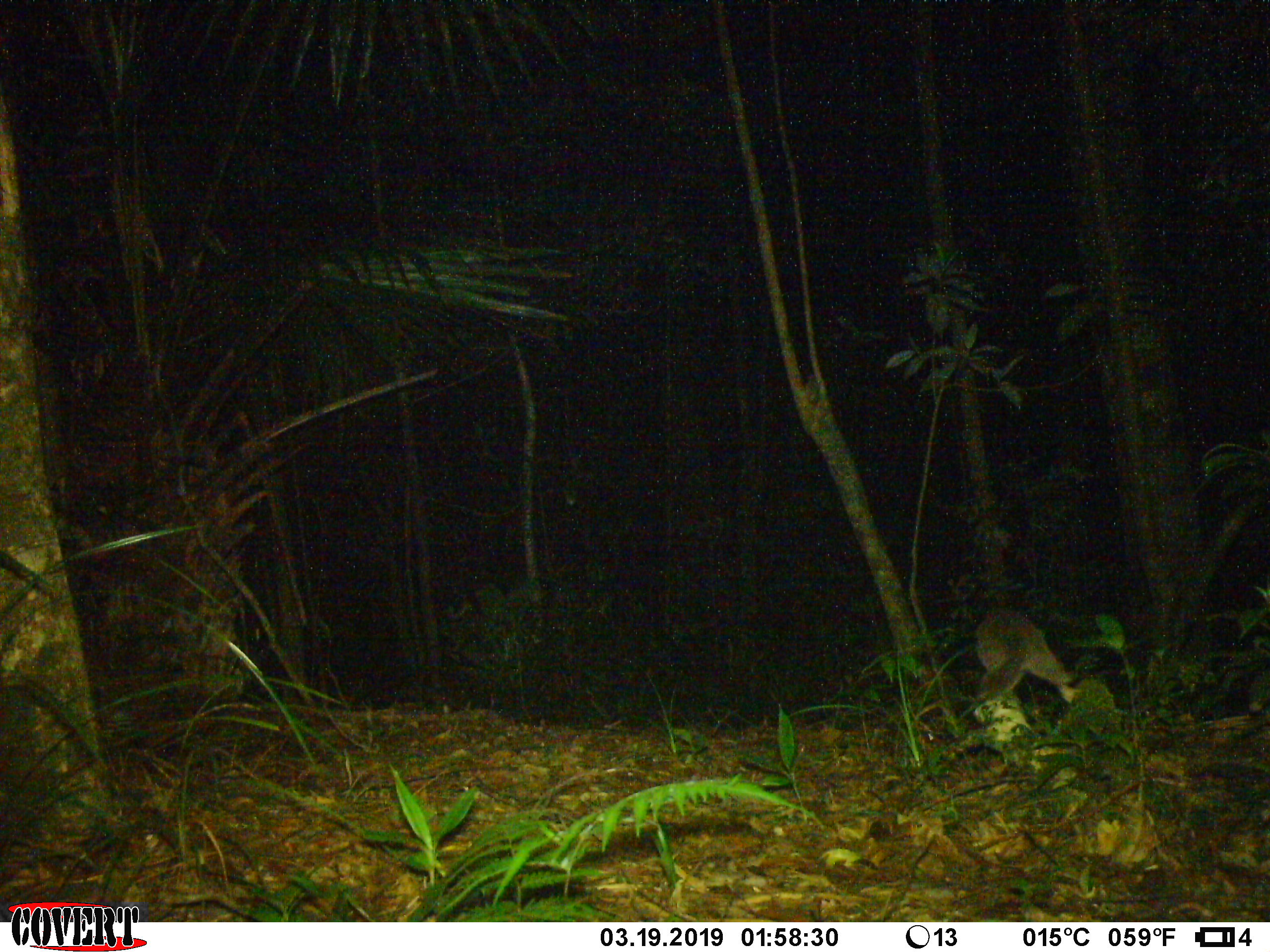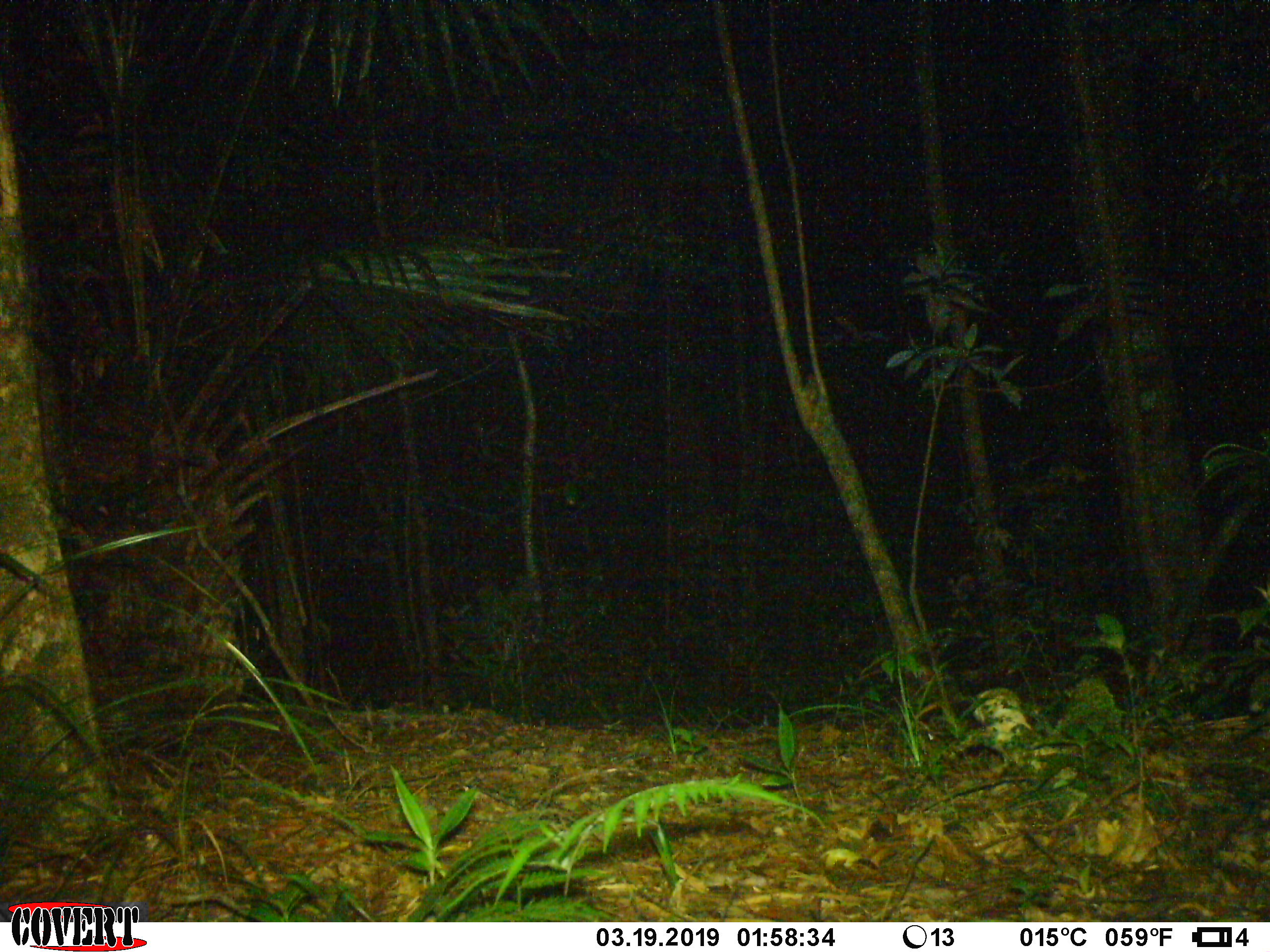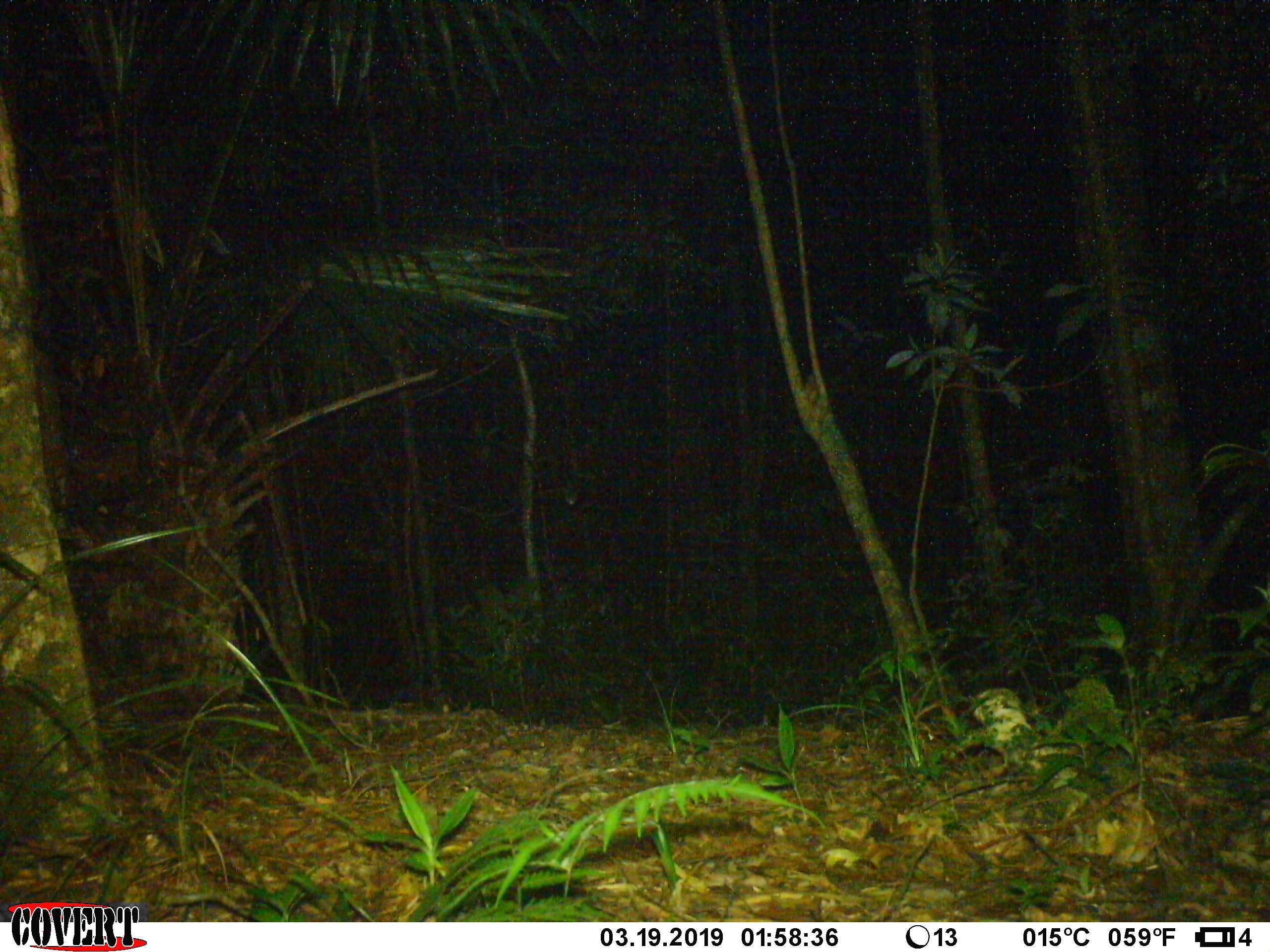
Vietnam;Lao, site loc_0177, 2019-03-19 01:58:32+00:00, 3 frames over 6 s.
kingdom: Animalia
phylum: Chordata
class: Mammalia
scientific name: Mammalia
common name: mammal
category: unidentified small mammal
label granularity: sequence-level